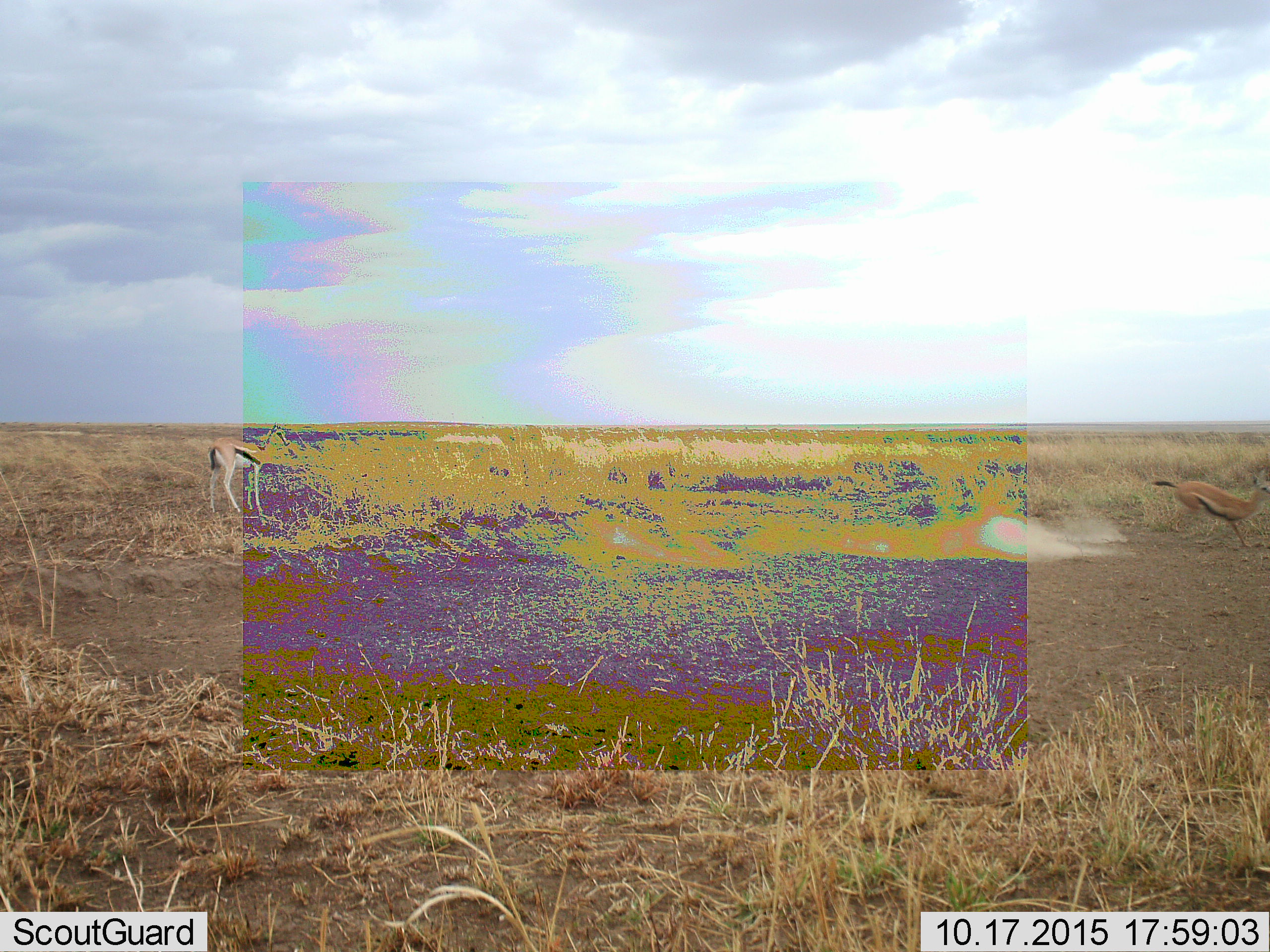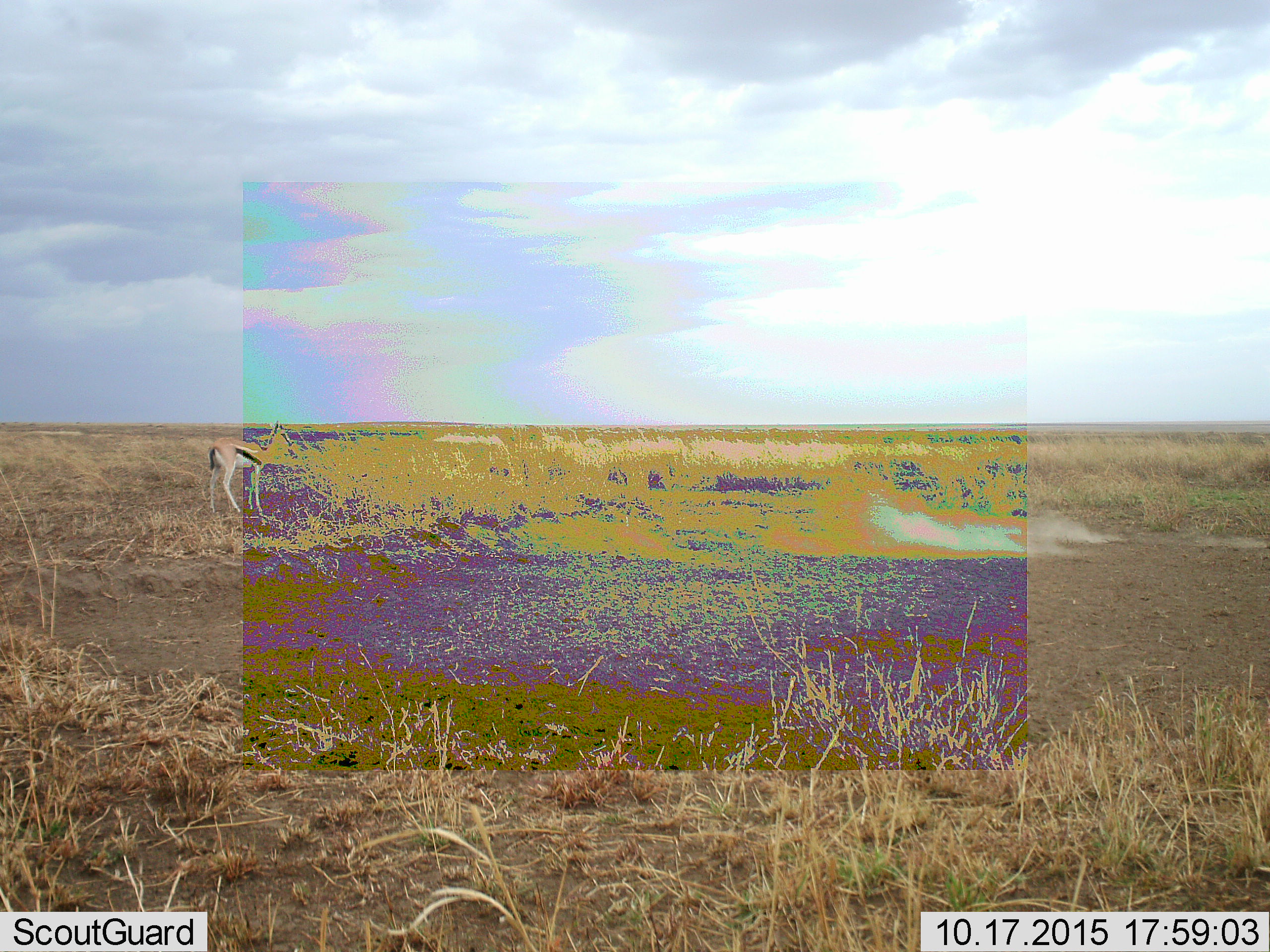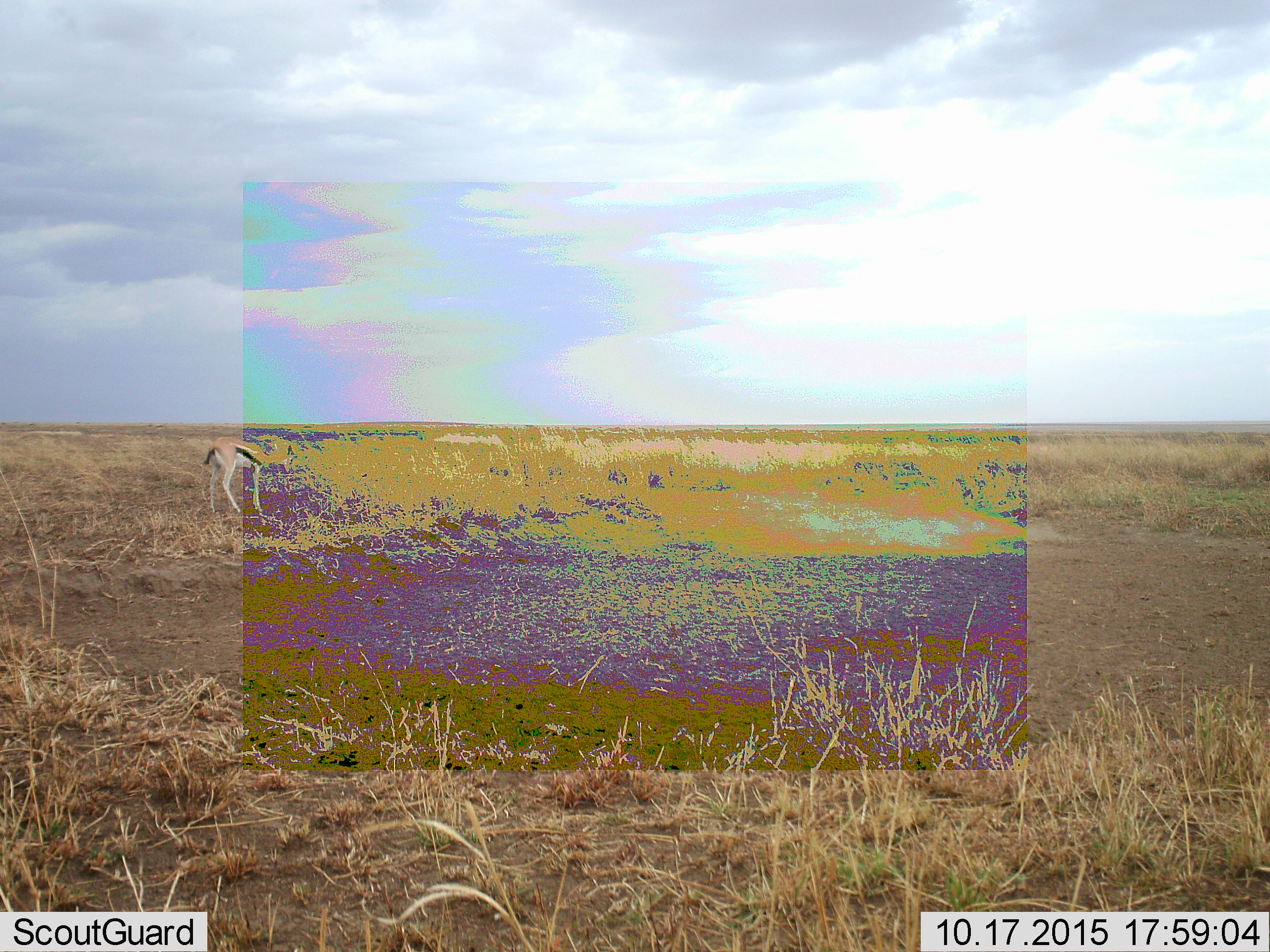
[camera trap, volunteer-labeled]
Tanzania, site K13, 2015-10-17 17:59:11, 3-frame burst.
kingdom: Animalia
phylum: Chordata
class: Mammalia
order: Artiodactyla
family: Bovidae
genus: Eudorcas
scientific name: Eudorcas thomsonii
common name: thomson's gazelle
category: gazellethomsons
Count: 2.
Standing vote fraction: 33%.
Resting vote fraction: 0%.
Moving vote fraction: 100%.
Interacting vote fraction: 0%.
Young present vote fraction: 0%.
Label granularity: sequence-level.